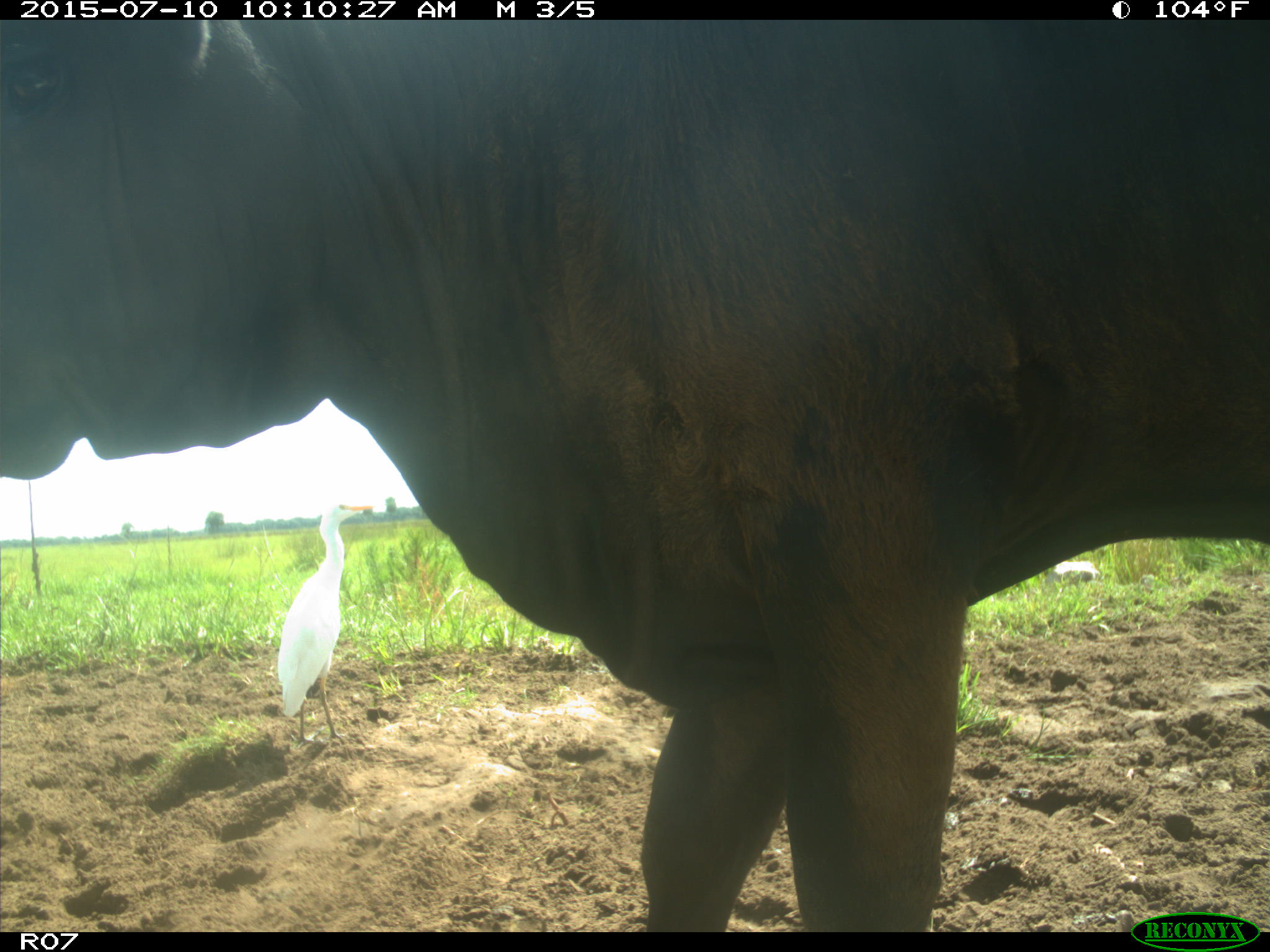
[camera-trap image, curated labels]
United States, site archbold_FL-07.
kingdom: Animalia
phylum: Chordata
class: Mammalia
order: Artiodactyla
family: Bovidae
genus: Bos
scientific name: Bos taurus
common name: domestic cow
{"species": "Bos taurus (domestic cow)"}